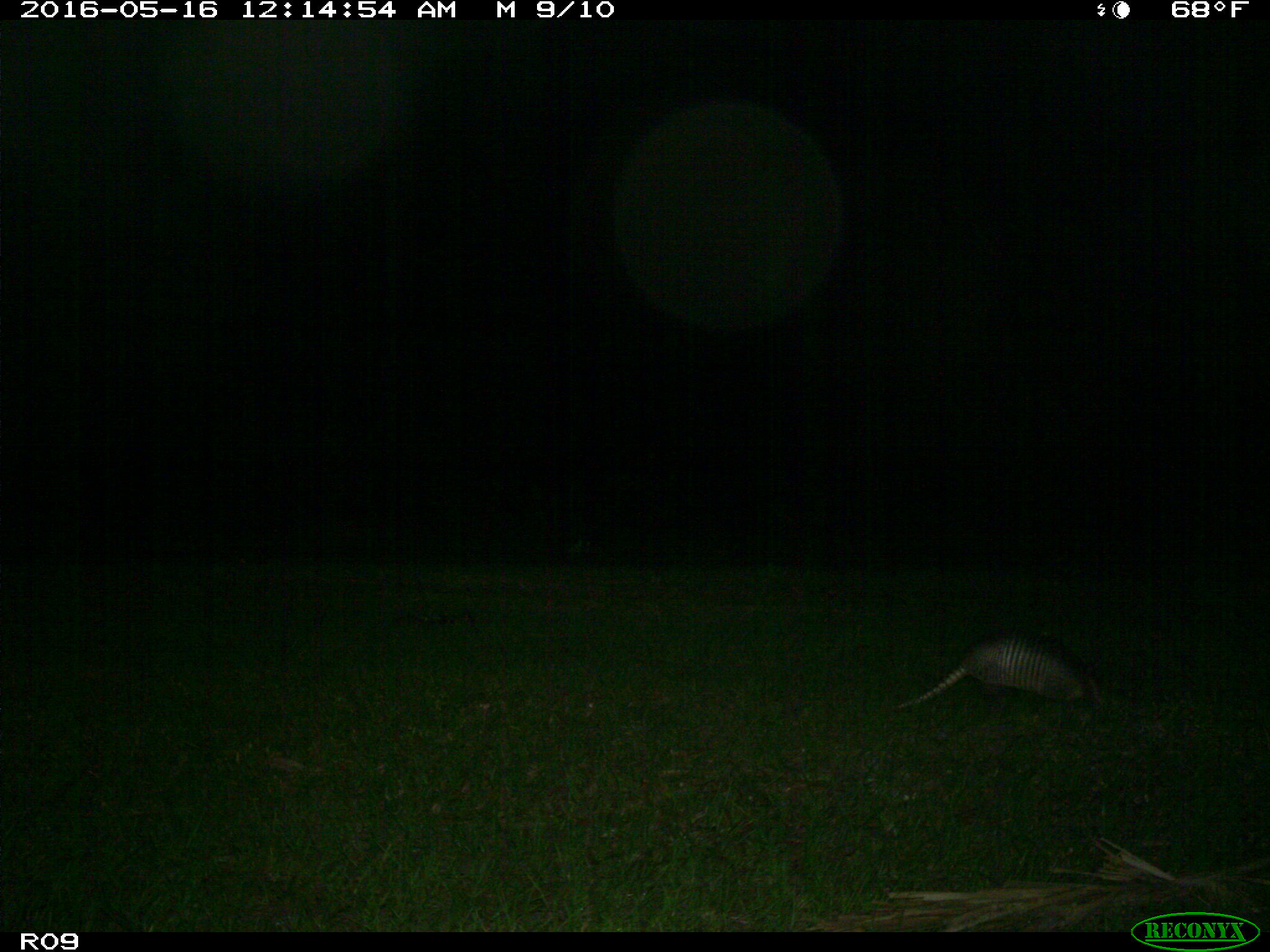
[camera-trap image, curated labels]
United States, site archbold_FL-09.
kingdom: Animalia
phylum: Chordata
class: Mammalia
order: Cingulata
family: Dasypodidae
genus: Dasypus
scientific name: Dasypus novemcinctus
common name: nine-banded armadillo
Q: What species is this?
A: Dasypus novemcinctus (nine-banded armadillo).